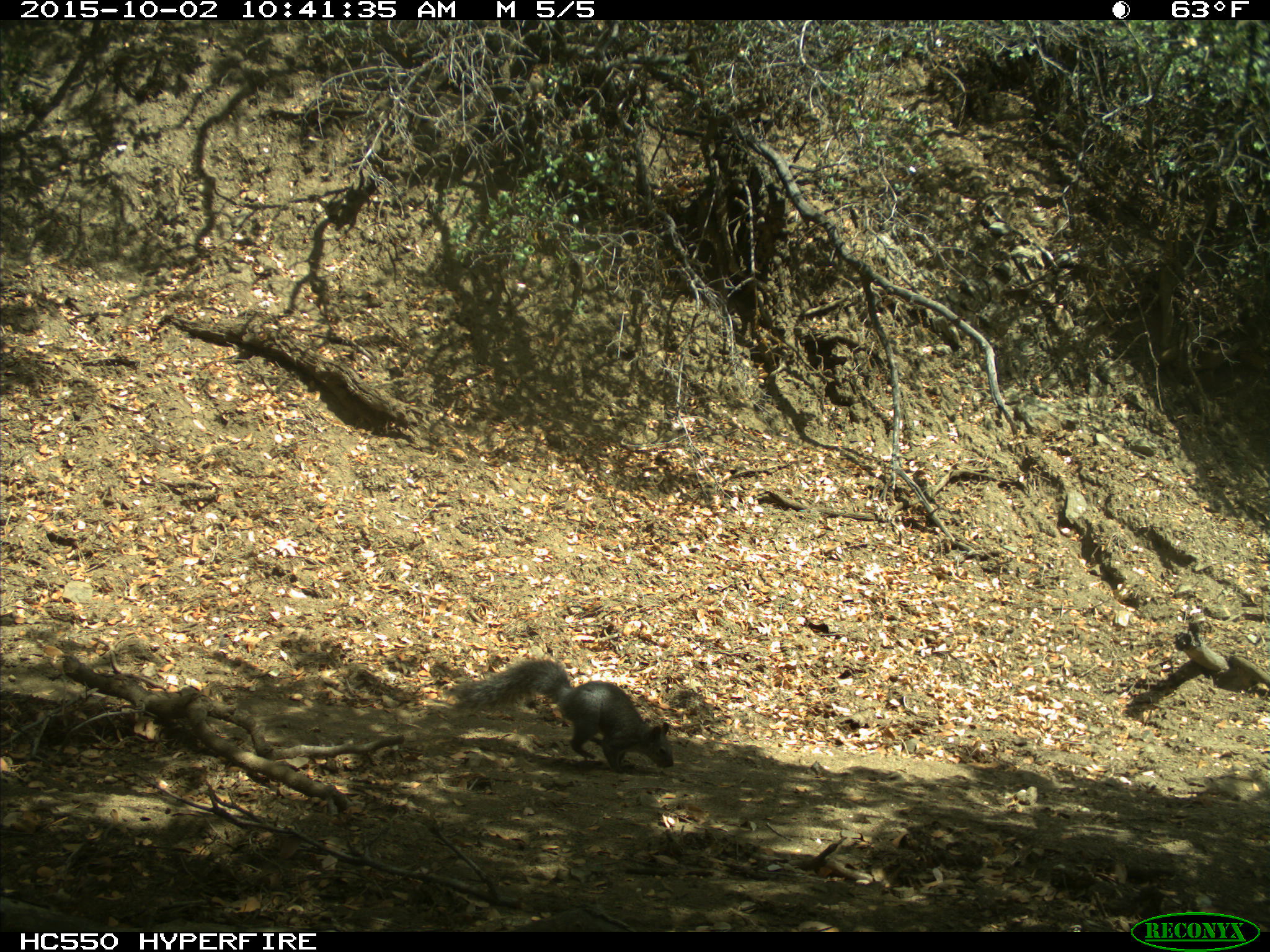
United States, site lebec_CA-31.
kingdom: Animalia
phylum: Chordata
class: Mammalia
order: Rodentia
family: Sciuridae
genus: Sciurus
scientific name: Sciurus carolinensis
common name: eastern gray squirrel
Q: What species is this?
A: Sciurus carolinensis (eastern gray squirrel).